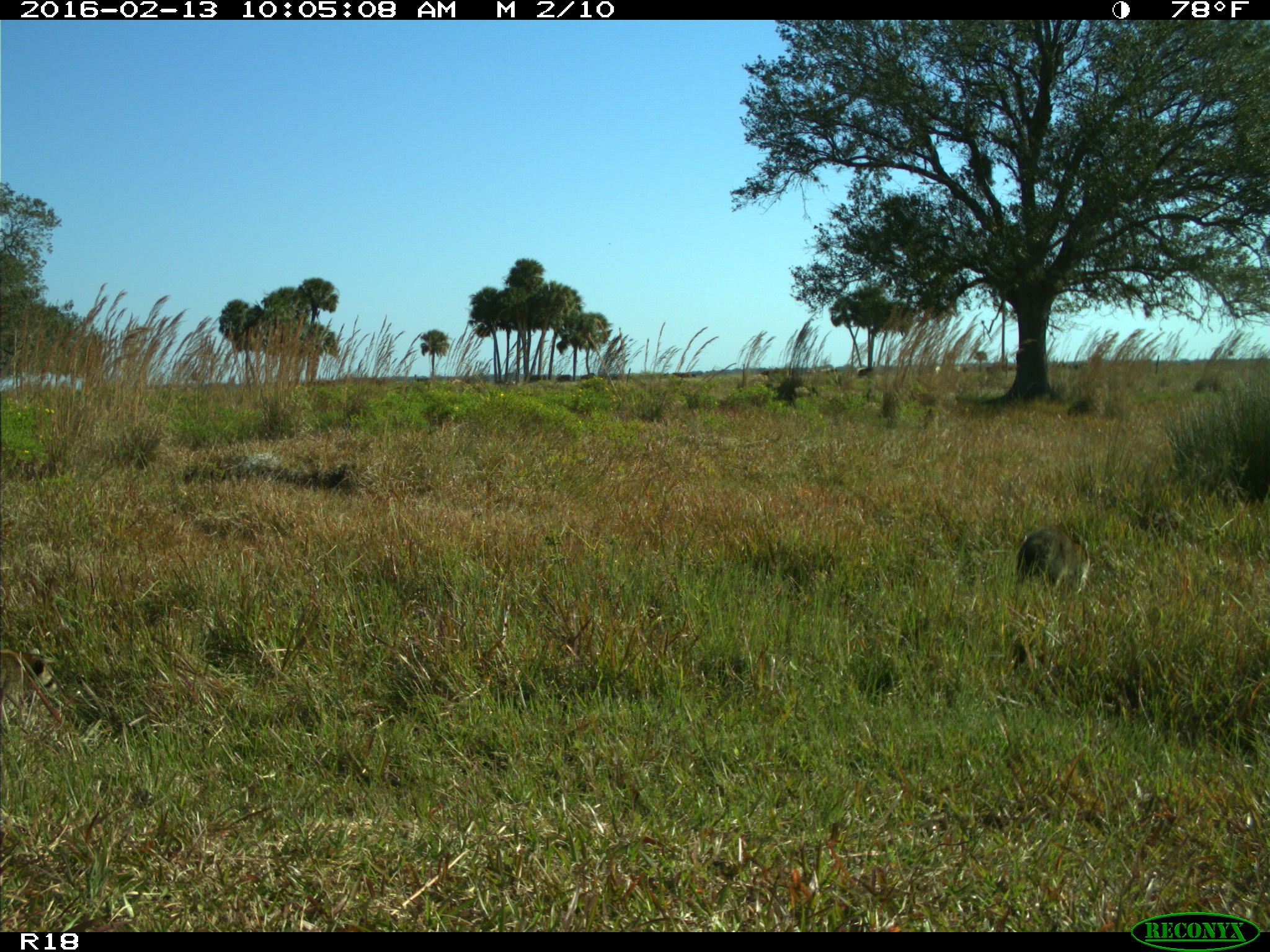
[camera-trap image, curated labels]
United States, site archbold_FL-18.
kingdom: Animalia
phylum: Chordata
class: Mammalia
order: Carnivora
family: Procyonidae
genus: Procyon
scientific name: Procyon lotor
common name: common raccoon